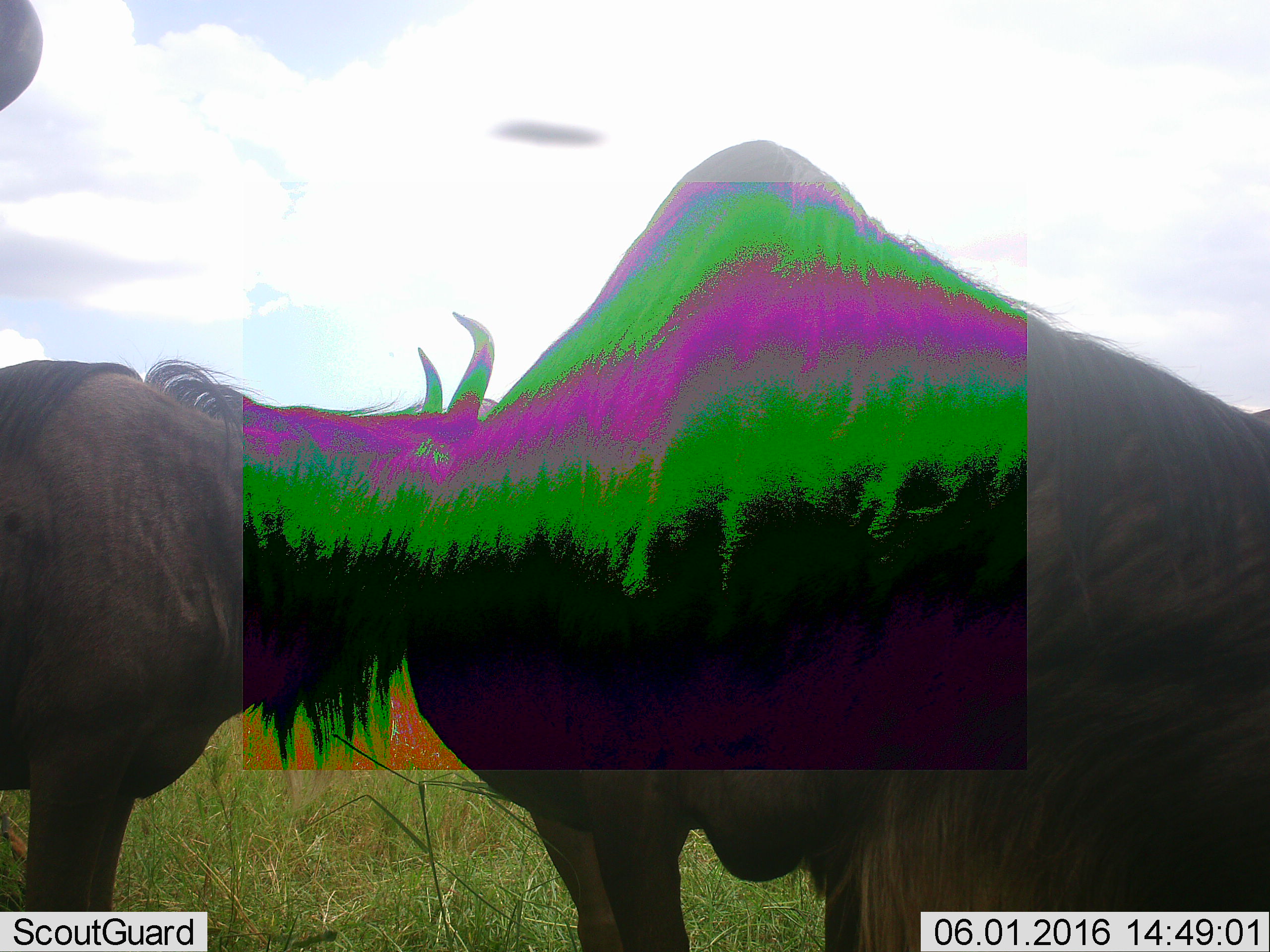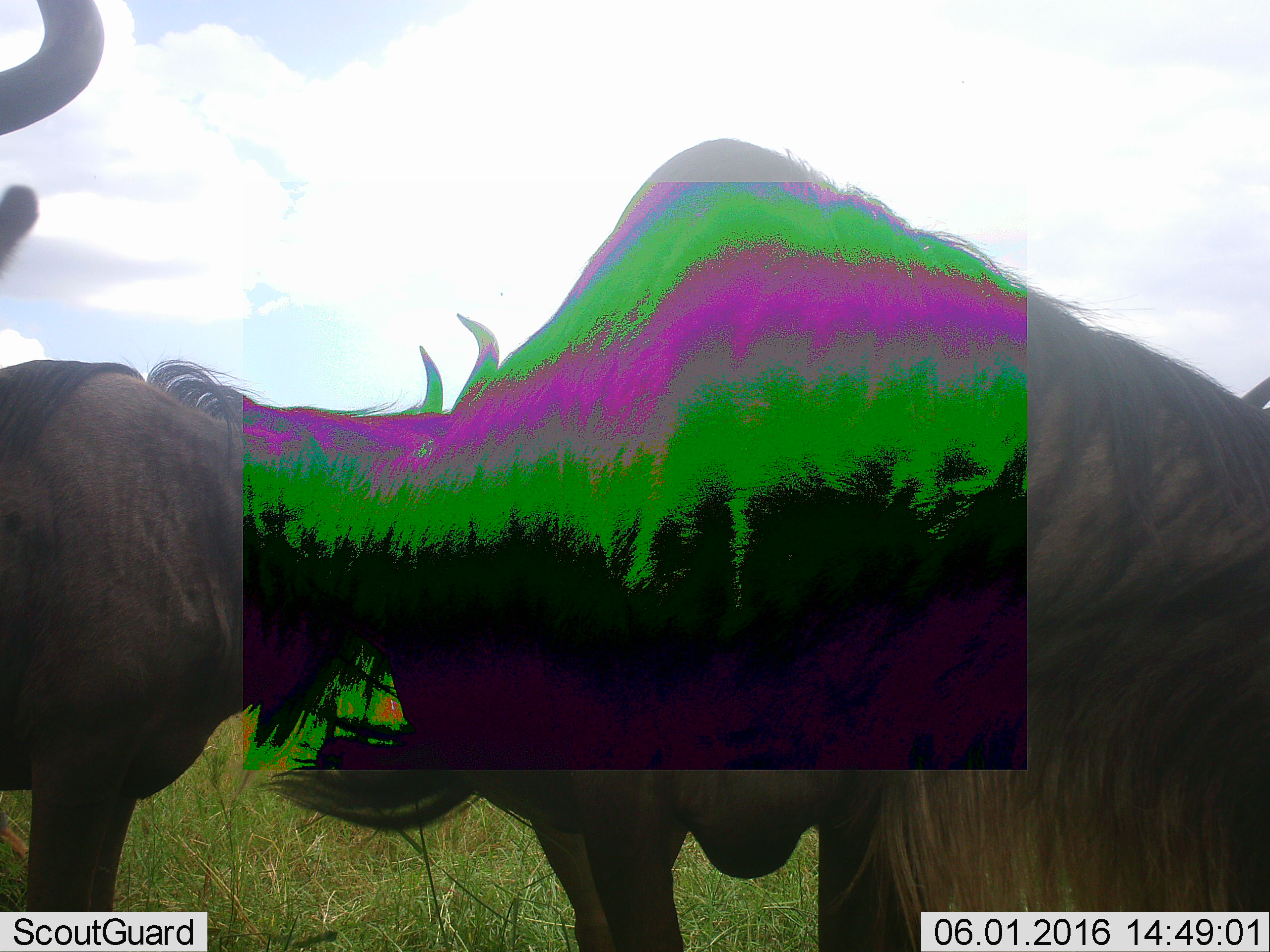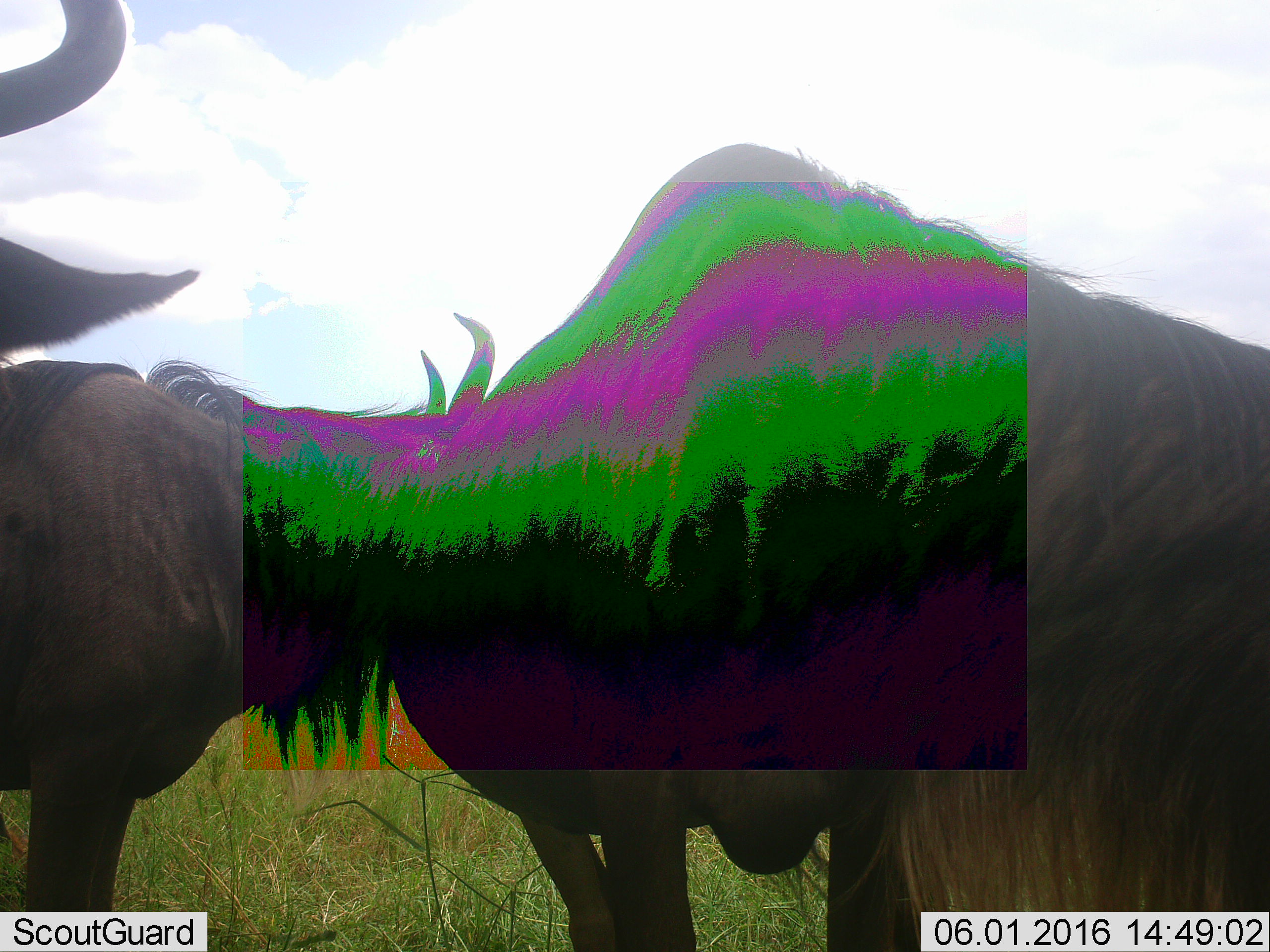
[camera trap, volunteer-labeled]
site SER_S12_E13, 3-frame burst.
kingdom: Animalia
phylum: Chordata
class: Mammalia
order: Artiodactyla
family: Bovidae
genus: Connochaetes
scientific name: Connochaetes taurinus taurinus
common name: blue wildebeest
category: wildebeestblue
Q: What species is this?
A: Wildebeestblue (blue wildebeest) (Connochaetes taurinus taurinus).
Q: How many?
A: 2.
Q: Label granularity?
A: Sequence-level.